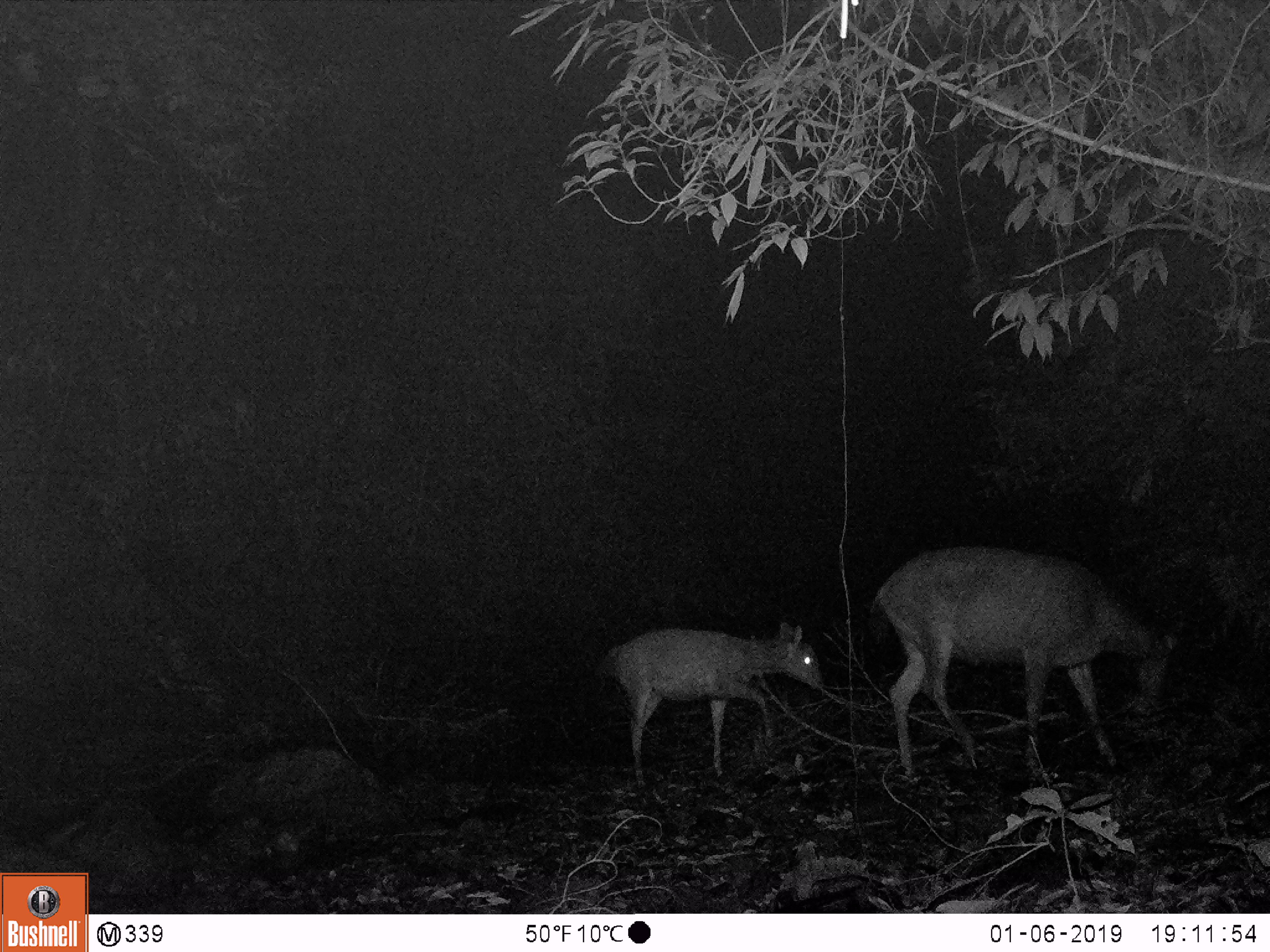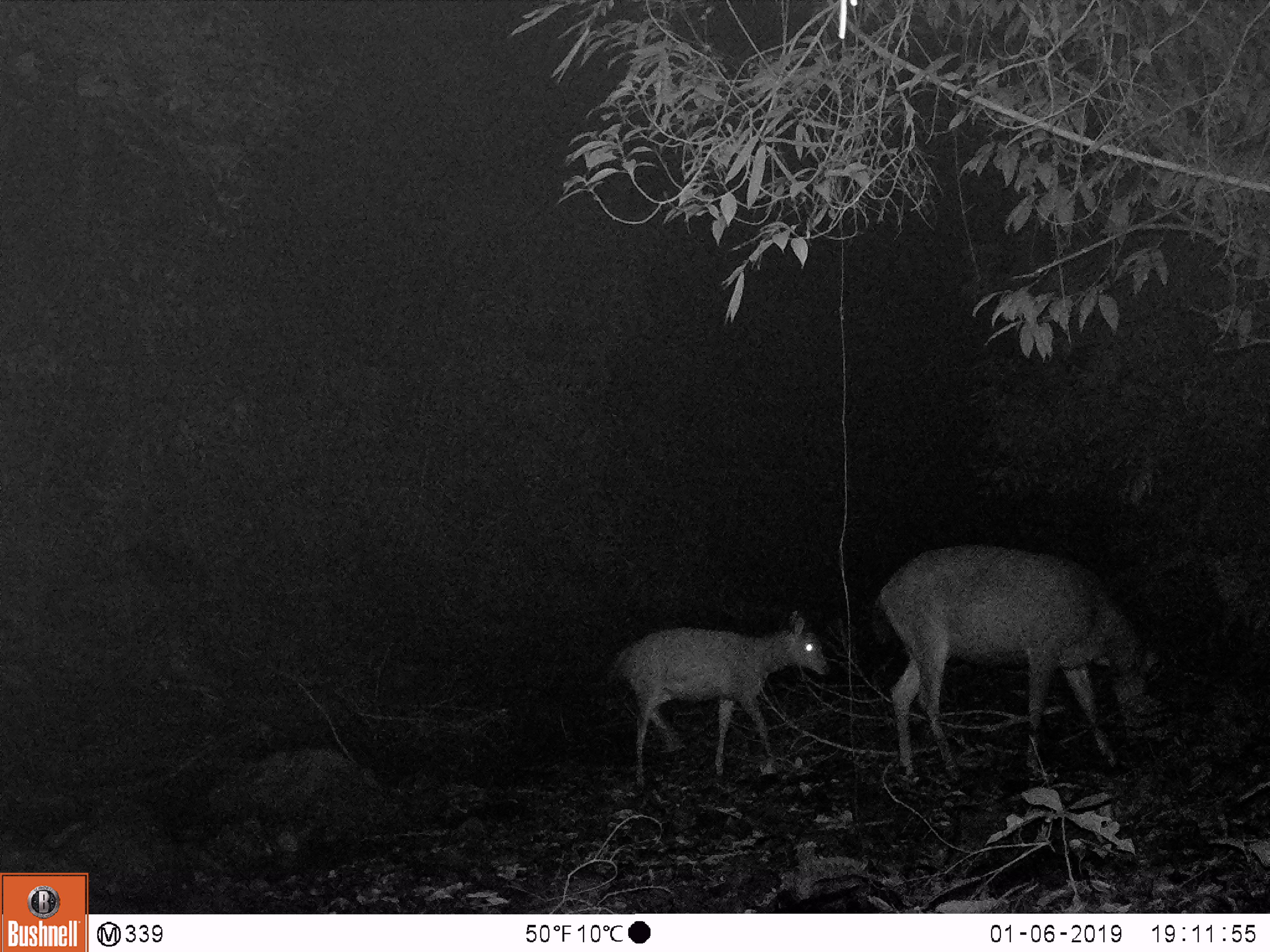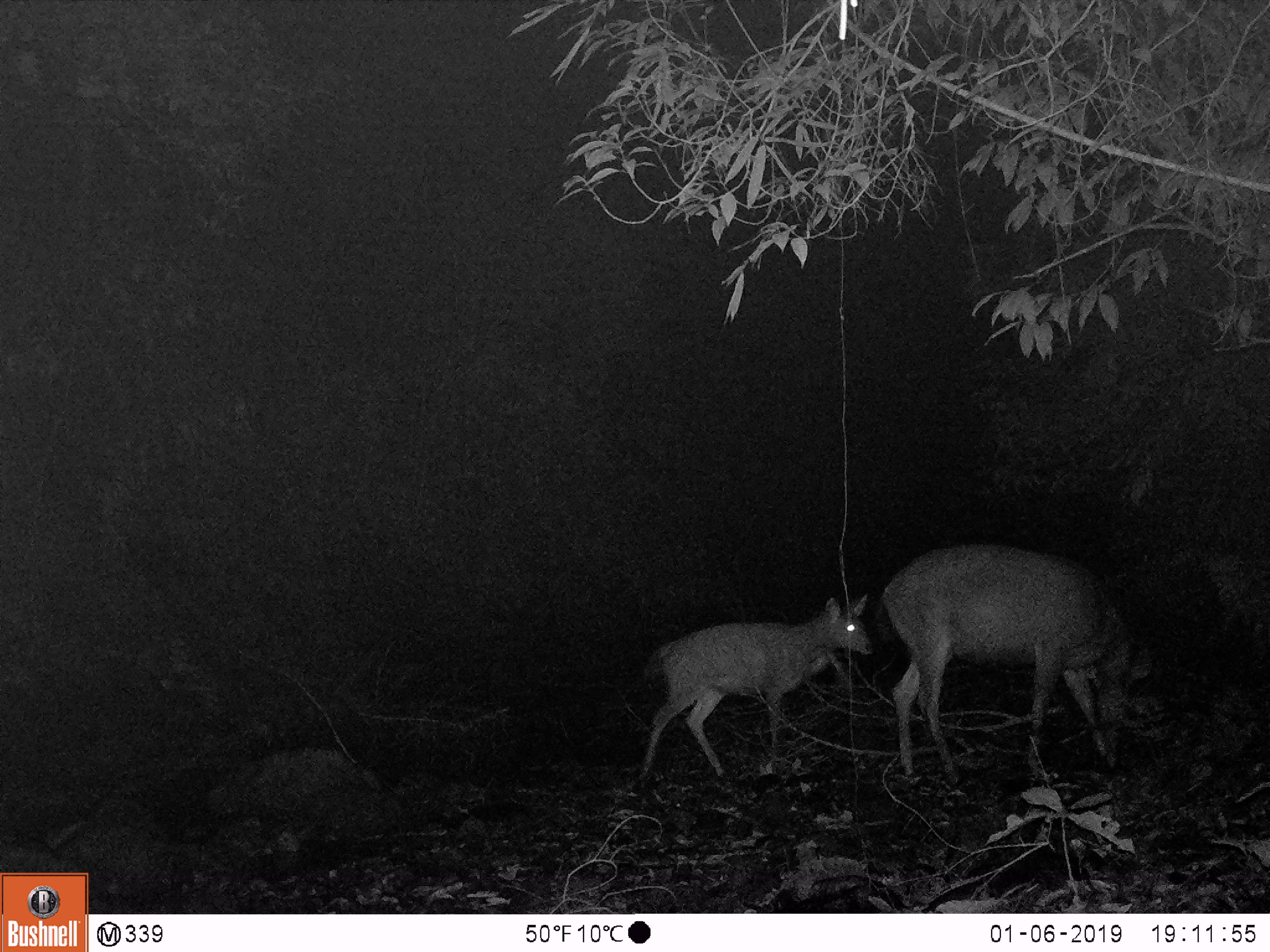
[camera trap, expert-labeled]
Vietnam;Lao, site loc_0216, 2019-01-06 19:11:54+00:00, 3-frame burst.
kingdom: Animalia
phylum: Chordata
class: Mammalia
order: Artiodactyla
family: Cervidae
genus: Rusa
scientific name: Rusa unicolor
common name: sambar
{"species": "sambar (Rusa unicolor)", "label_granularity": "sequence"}